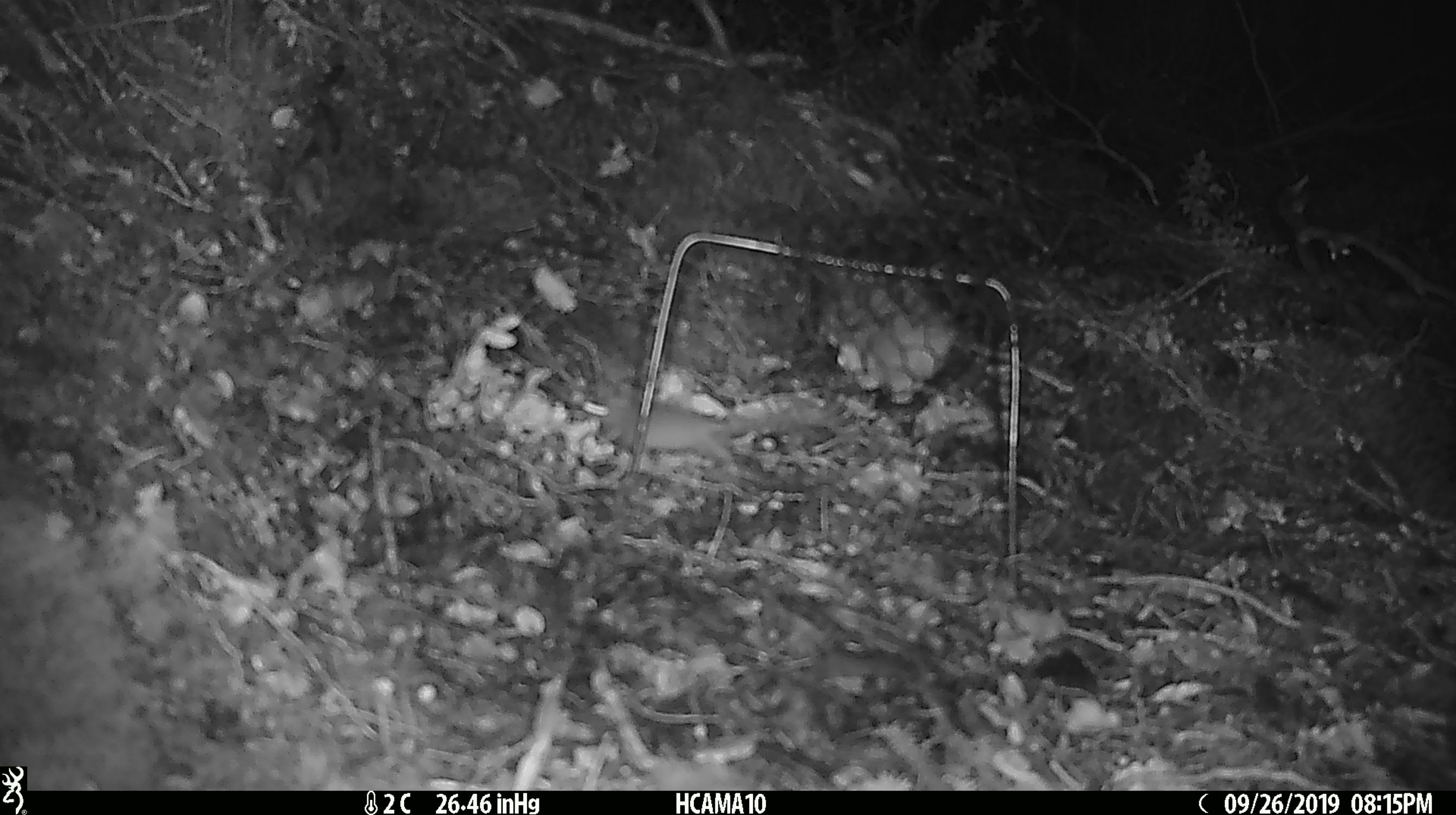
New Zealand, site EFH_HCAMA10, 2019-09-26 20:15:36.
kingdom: Animalia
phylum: Chordata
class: Mammalia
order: Rodentia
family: Muridae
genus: Mus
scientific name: Mus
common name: mouse